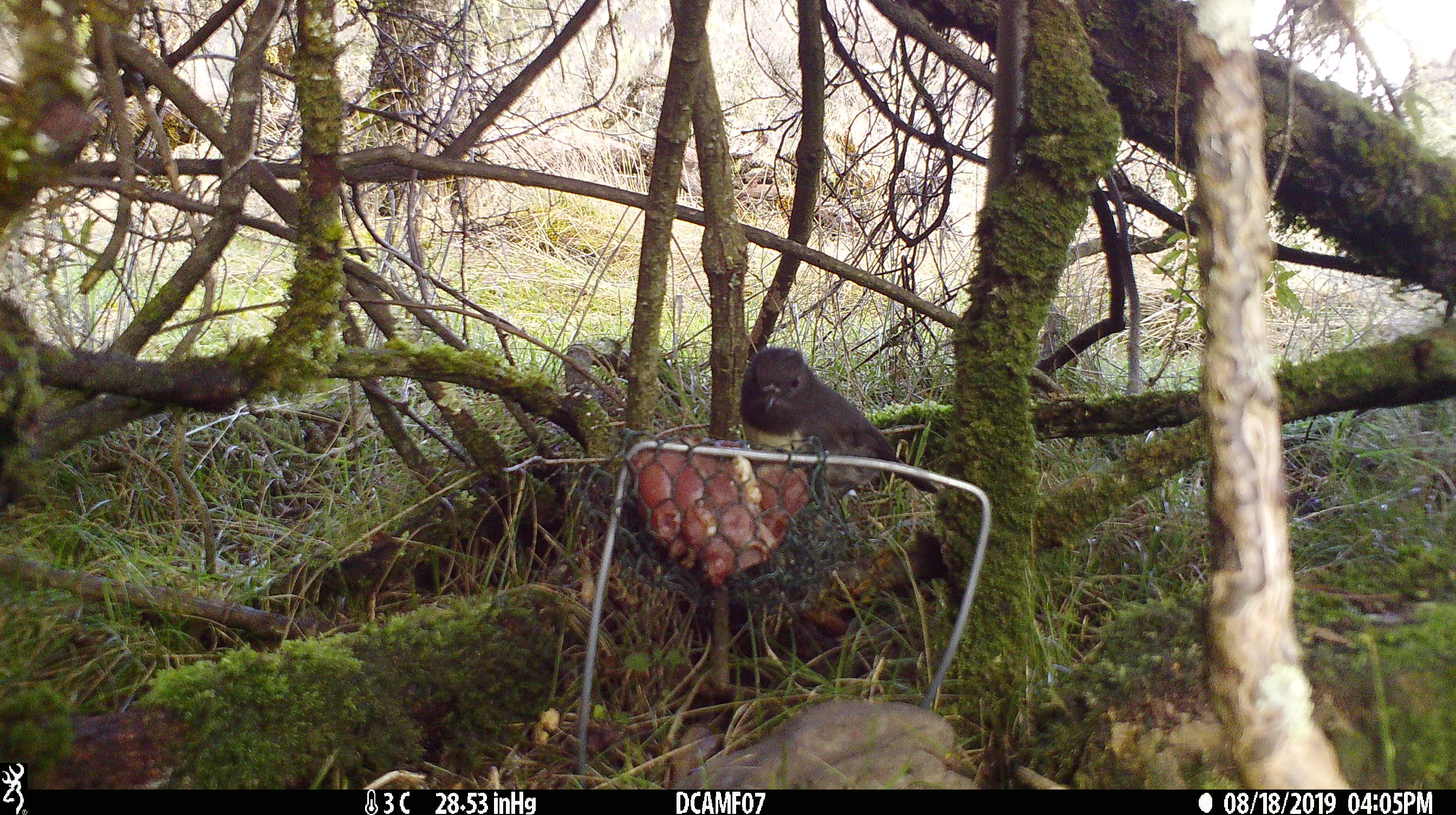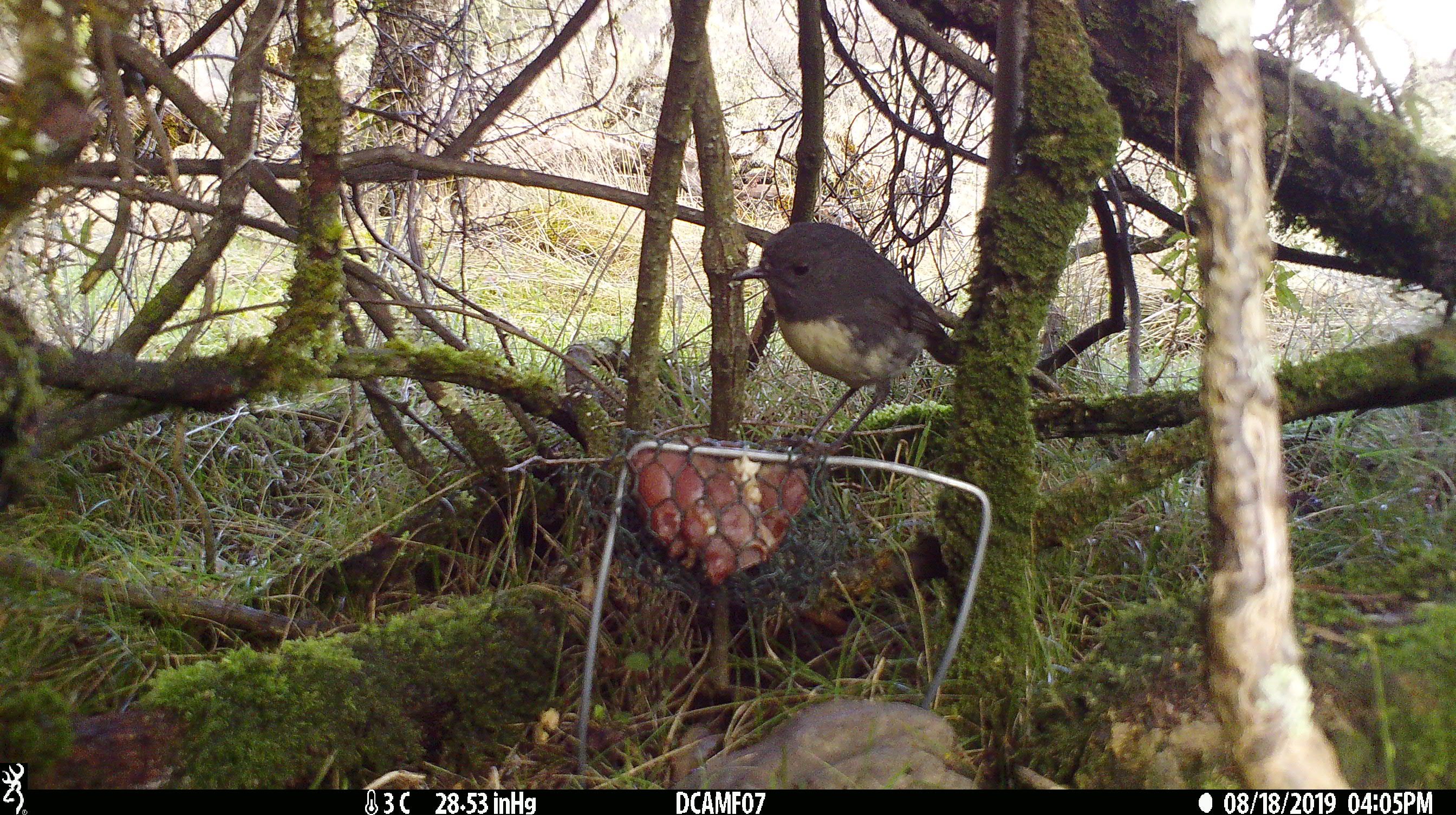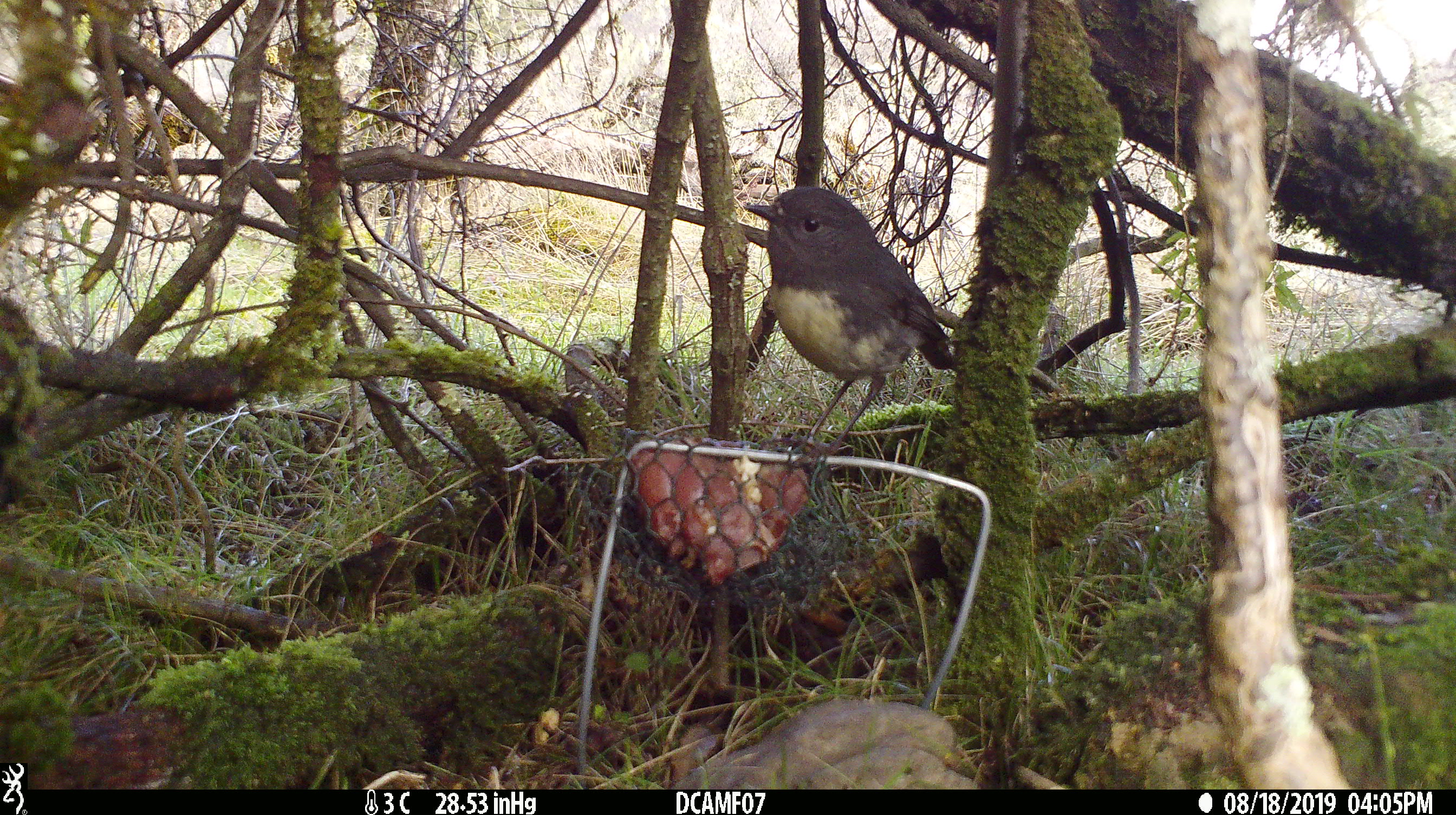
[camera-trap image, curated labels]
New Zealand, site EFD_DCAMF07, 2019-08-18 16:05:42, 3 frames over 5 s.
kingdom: Animalia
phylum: Chordata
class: Aves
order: Passeriformes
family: Petroicidae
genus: Petroica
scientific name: Petroica australis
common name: new zealand robin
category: robin